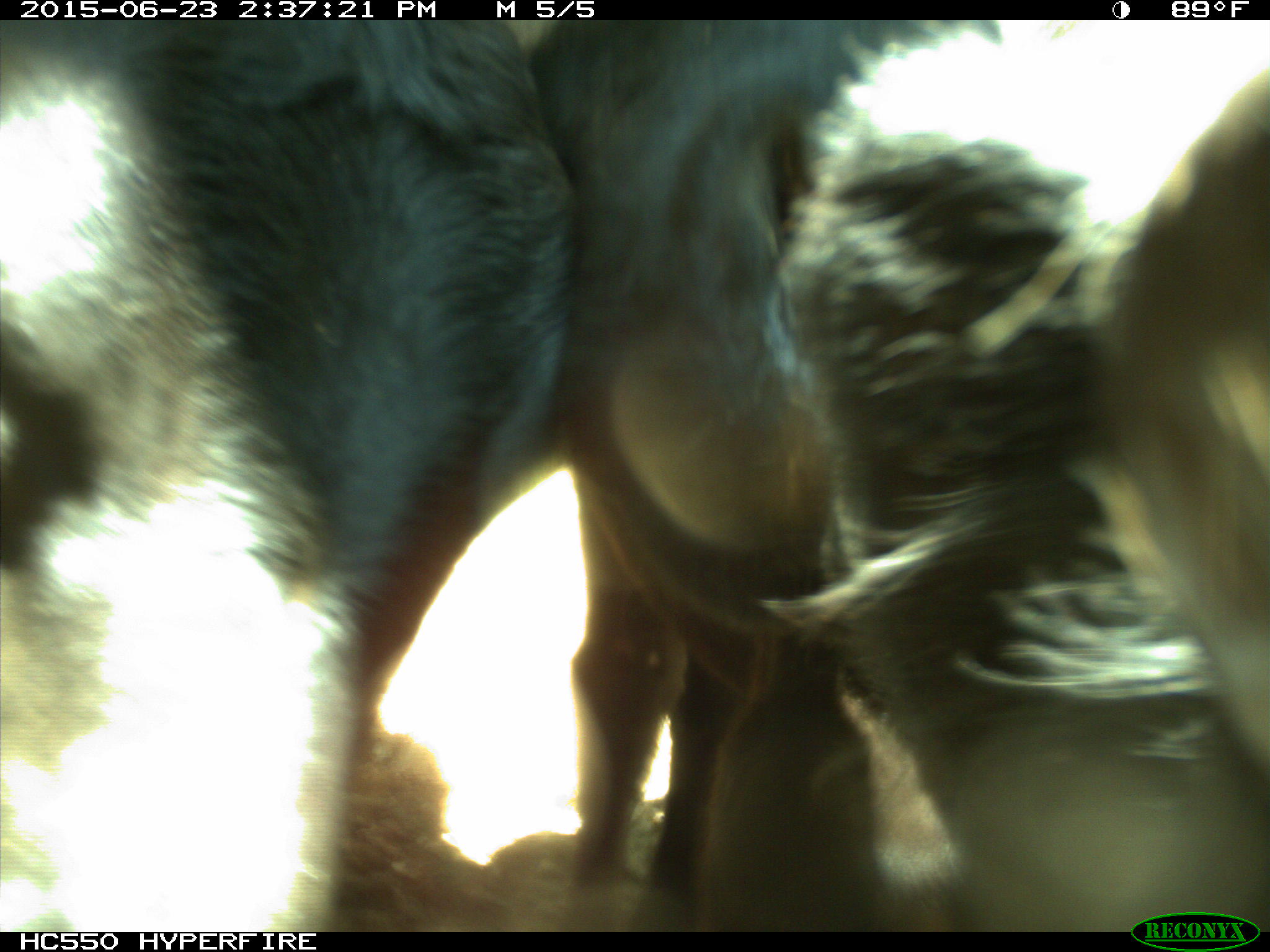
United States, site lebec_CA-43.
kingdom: Animalia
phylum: Chordata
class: Mammalia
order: Artiodactyla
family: Bovidae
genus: Bos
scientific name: Bos taurus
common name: domestic cow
Bos taurus (domestic cow).